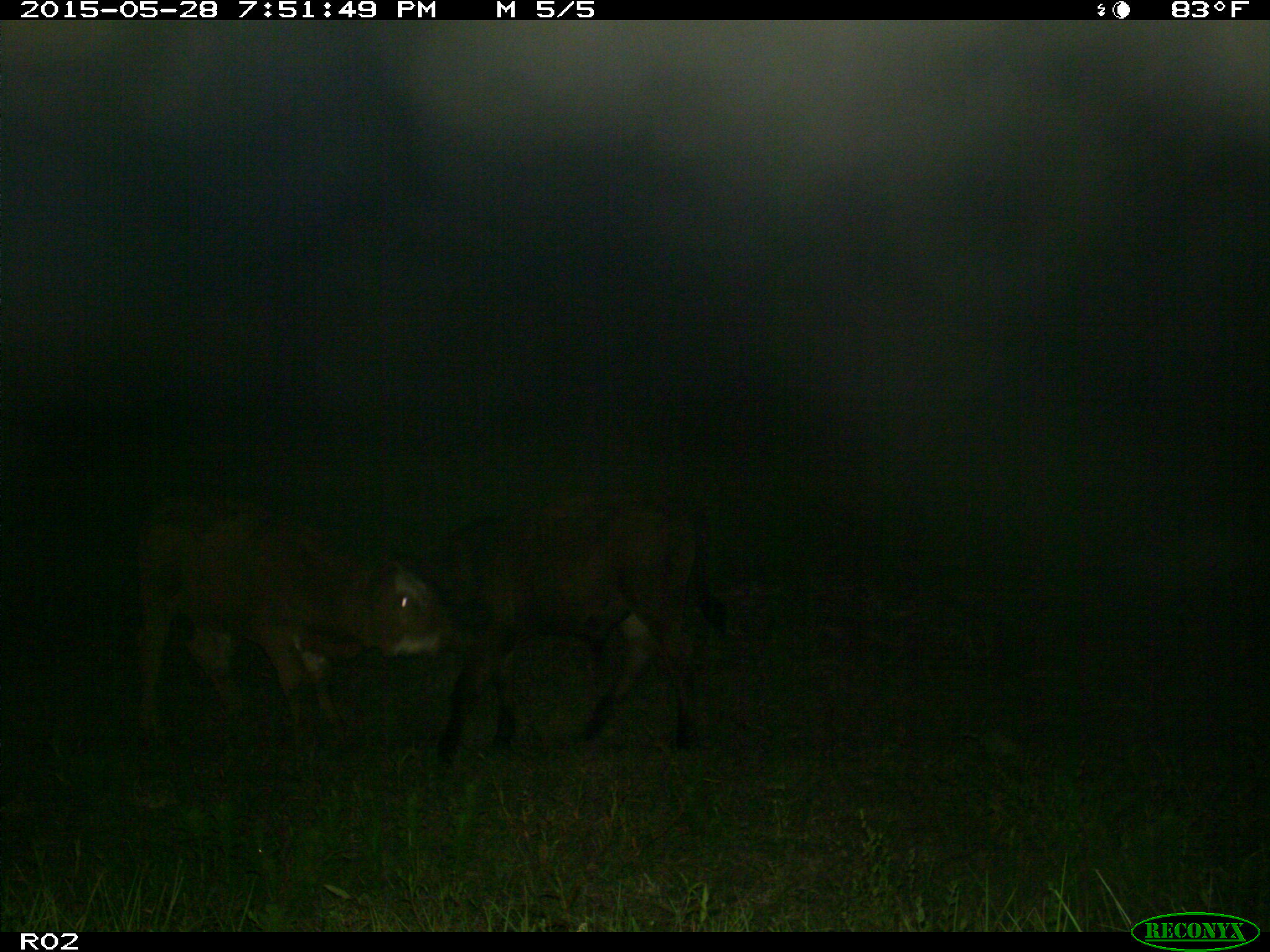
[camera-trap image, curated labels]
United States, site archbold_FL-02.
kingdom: Animalia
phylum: Chordata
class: Mammalia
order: Artiodactyla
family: Bovidae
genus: Bos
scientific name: Bos taurus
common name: domestic cow